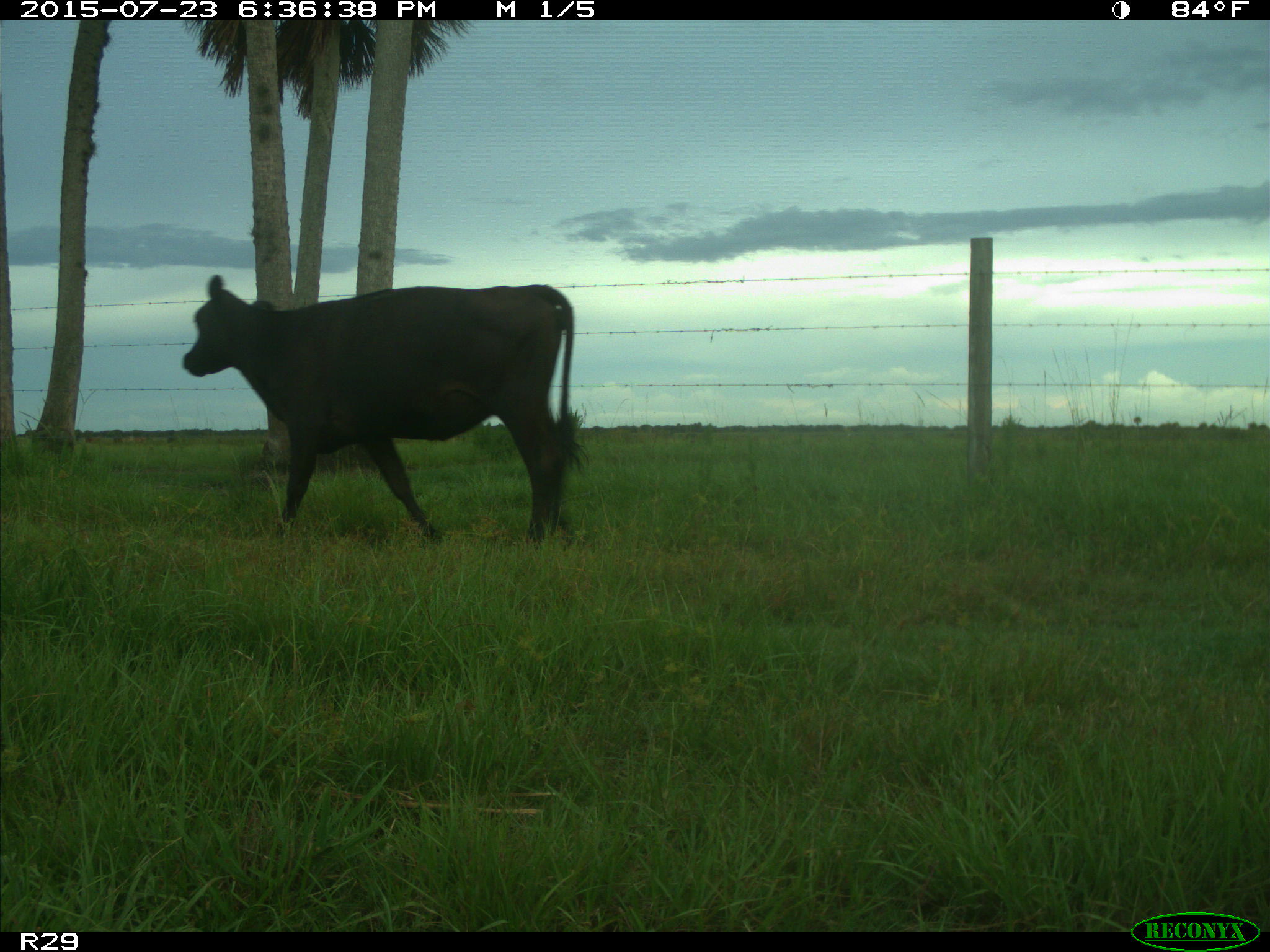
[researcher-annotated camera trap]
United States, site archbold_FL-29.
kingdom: Animalia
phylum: Chordata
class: Mammalia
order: Artiodactyla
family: Bovidae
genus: Bos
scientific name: Bos taurus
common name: domestic cow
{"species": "Bos taurus (domestic cow)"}